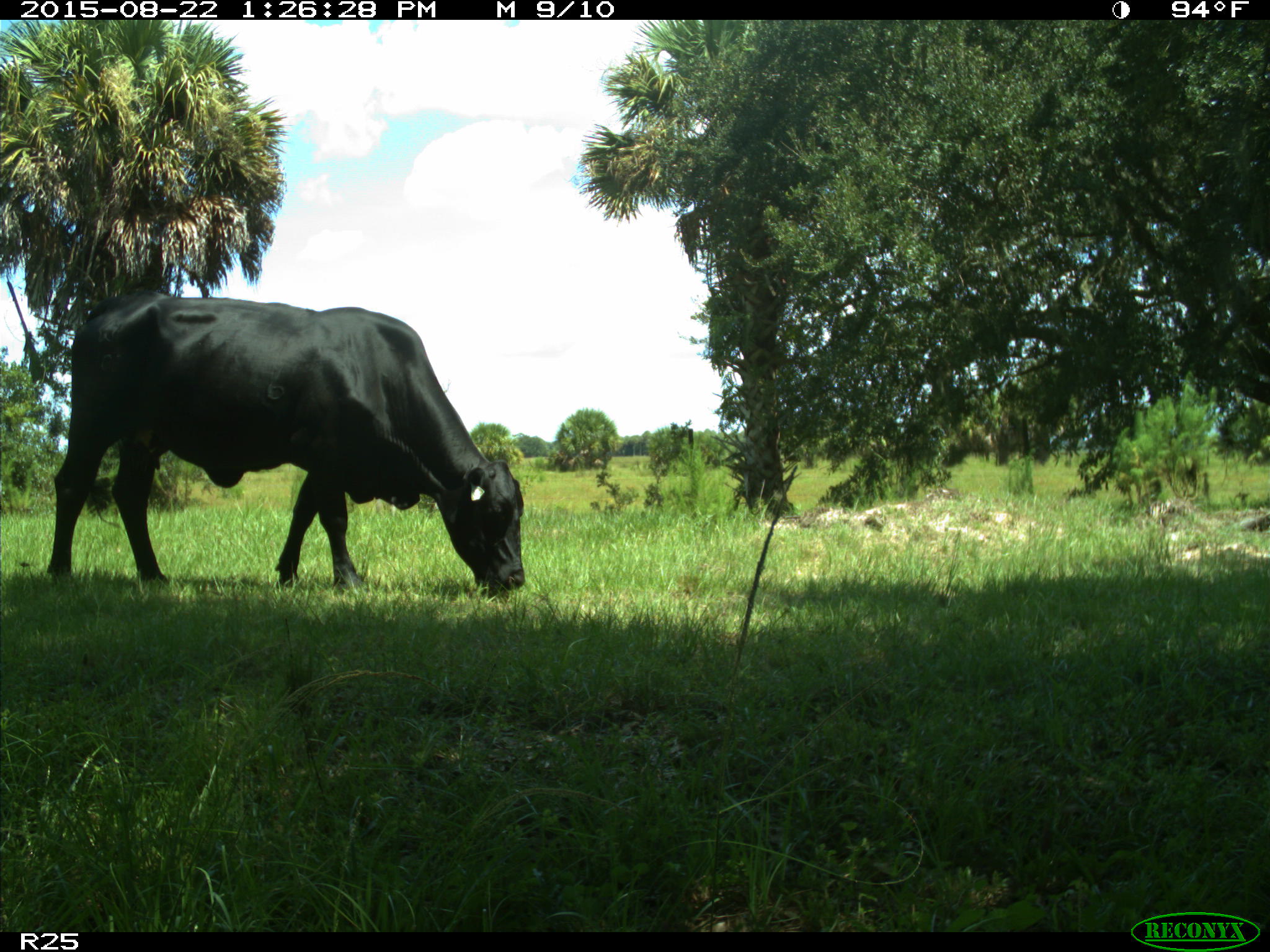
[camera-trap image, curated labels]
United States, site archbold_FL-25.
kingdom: Animalia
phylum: Chordata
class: Mammalia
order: Artiodactyla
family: Bovidae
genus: Bos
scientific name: Bos taurus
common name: domestic cow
Bos taurus (domestic cow).